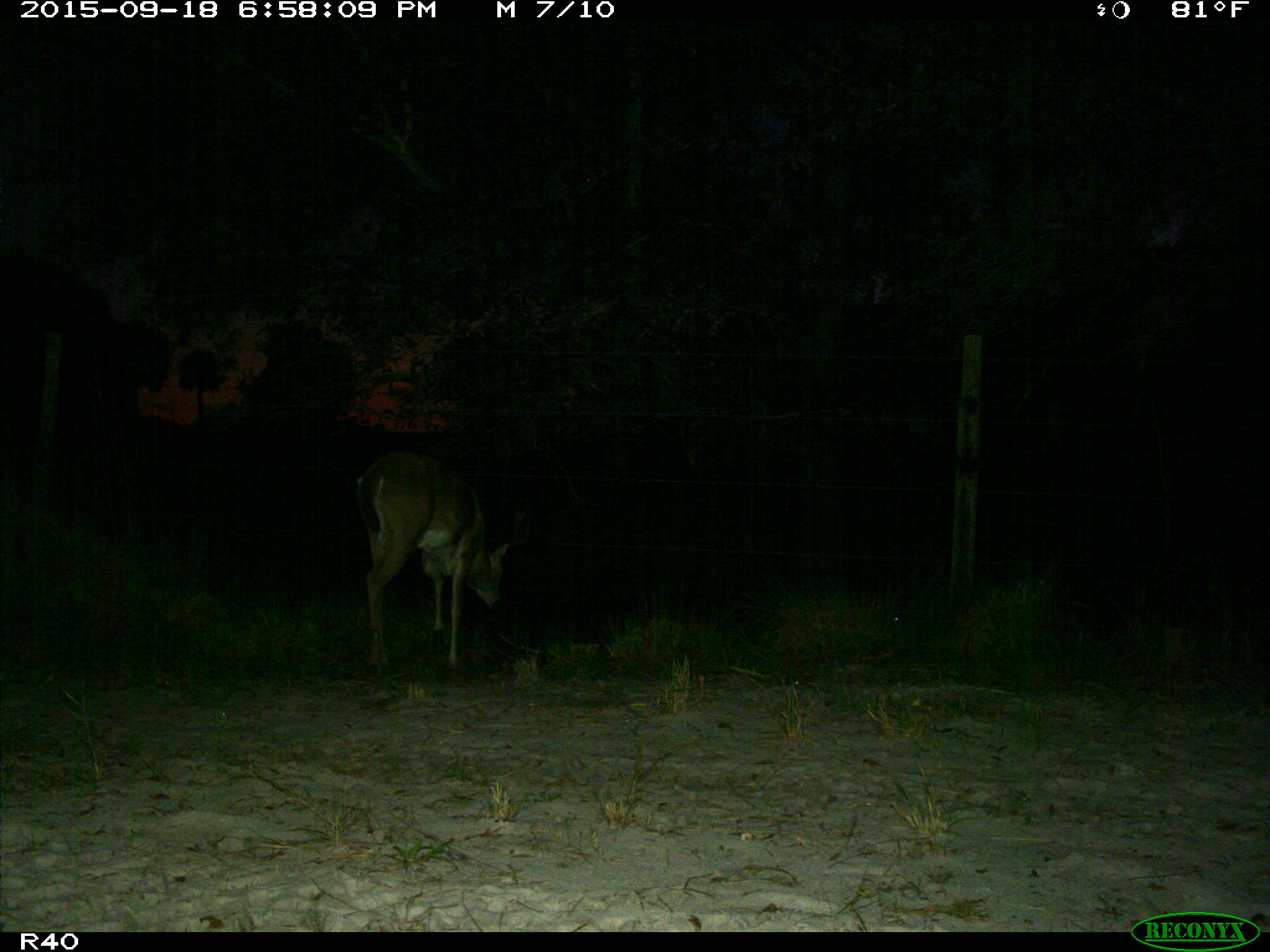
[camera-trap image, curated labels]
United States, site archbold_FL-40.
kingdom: Animalia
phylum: Chordata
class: Mammalia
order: Artiodactyla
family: Cervidae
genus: Odocoileus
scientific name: Odocoileus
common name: deer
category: unidentified deer